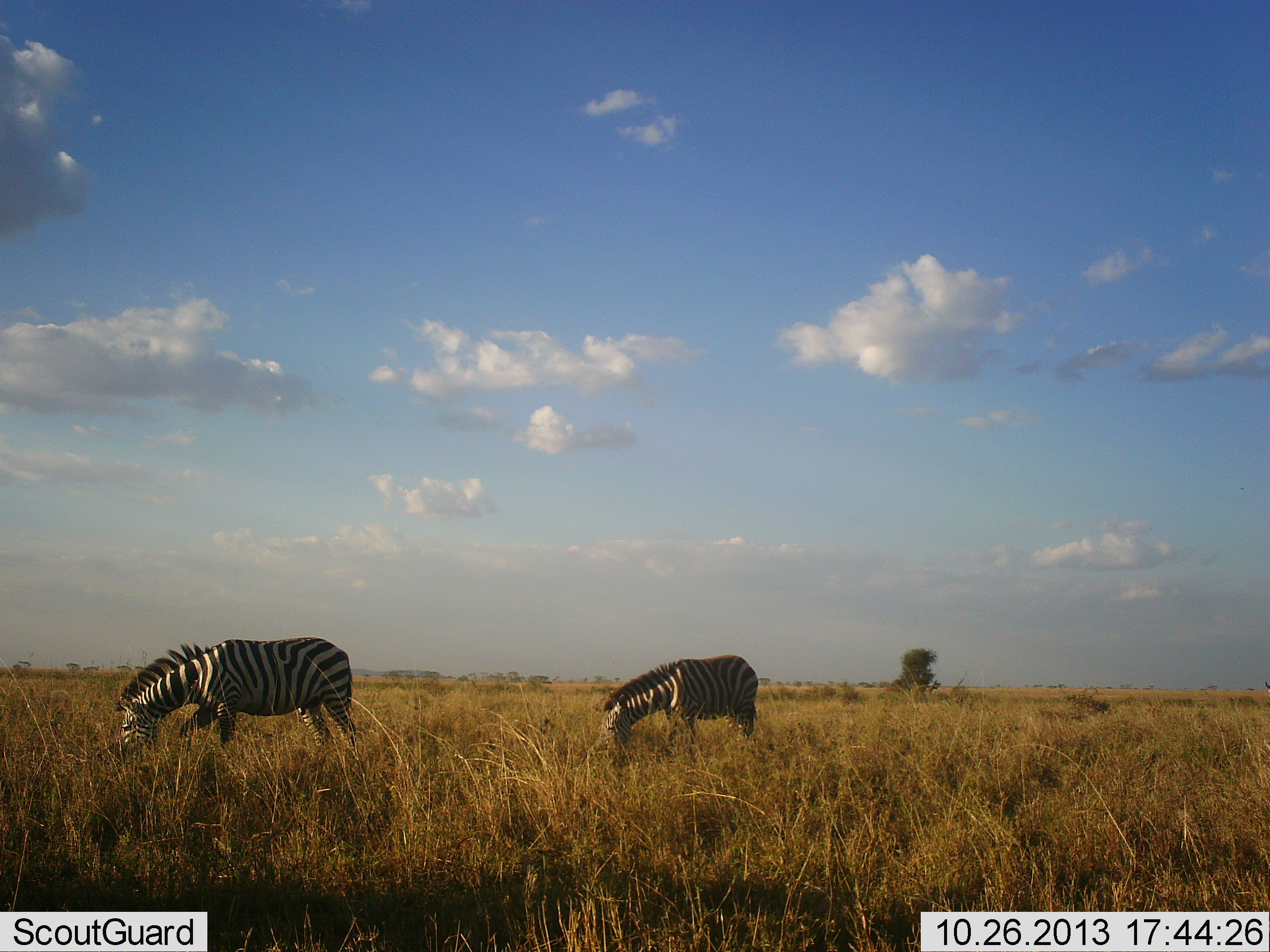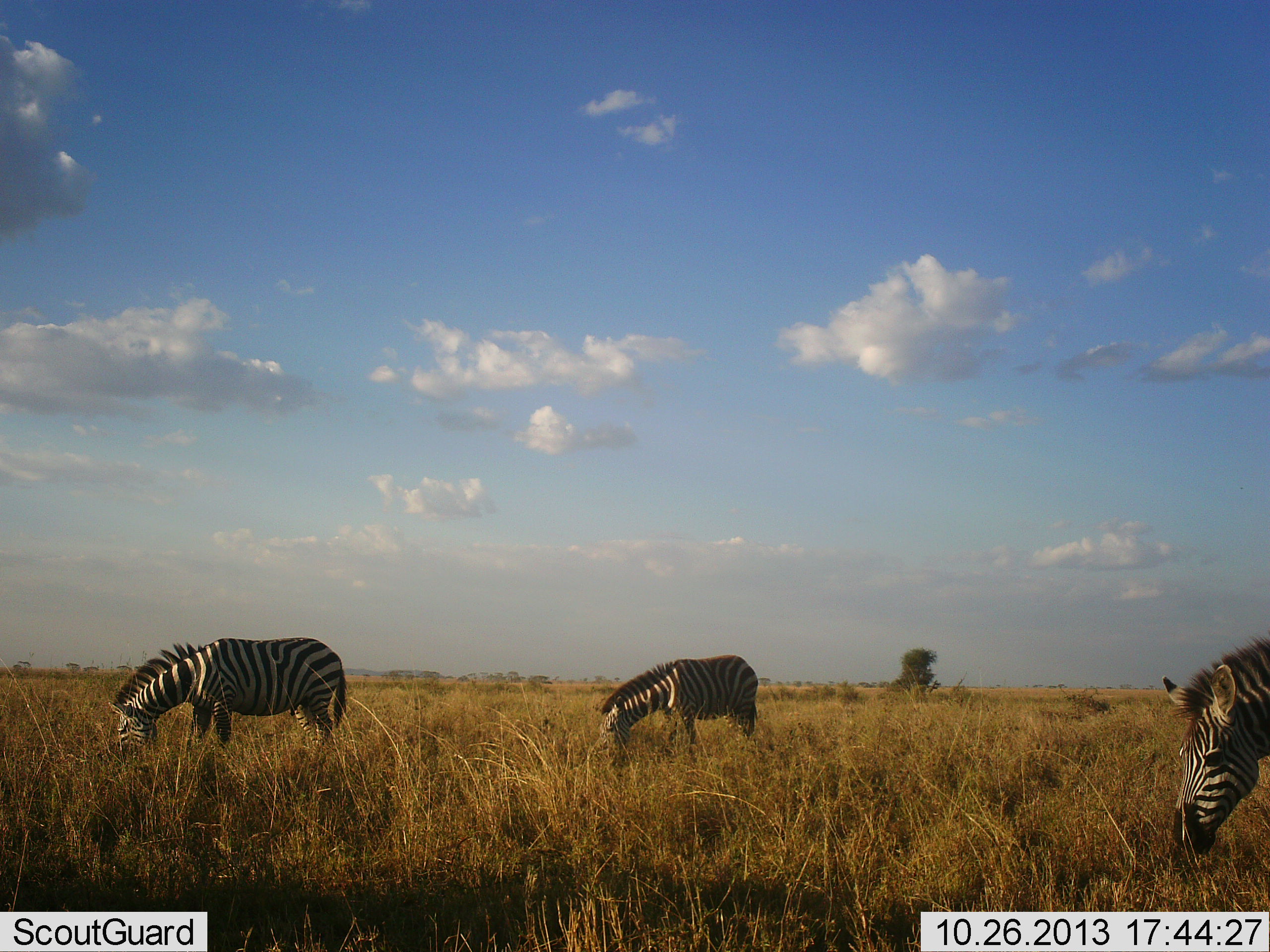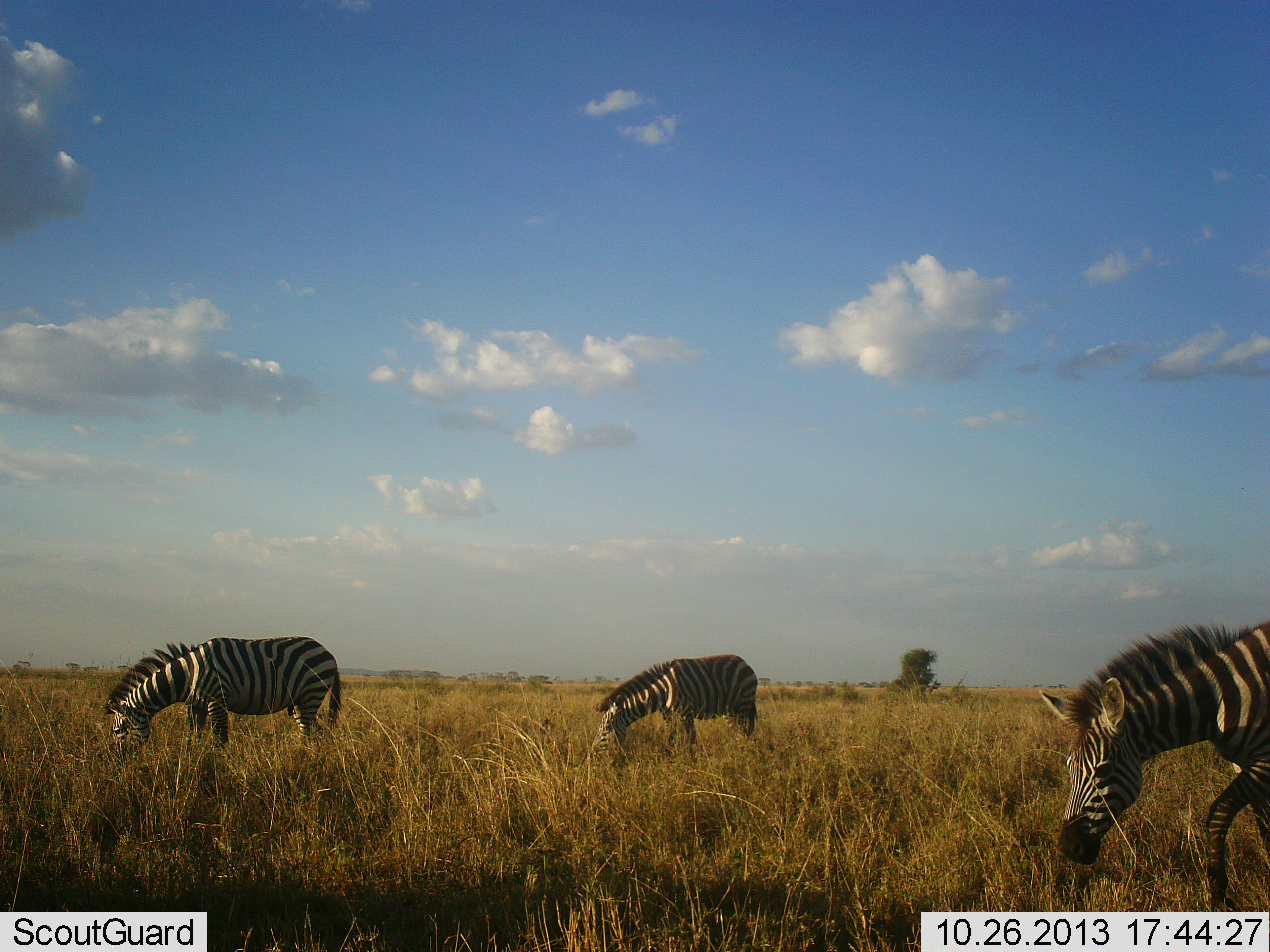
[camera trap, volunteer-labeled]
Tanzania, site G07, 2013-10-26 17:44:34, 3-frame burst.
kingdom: Animalia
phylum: Chordata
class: Mammalia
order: Perissodactyla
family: Equidae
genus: Equus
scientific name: Equus quagga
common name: plains zebra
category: zebra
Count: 3.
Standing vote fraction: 40%.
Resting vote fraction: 0%.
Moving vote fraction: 60%.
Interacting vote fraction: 0%.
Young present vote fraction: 0%.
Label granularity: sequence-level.